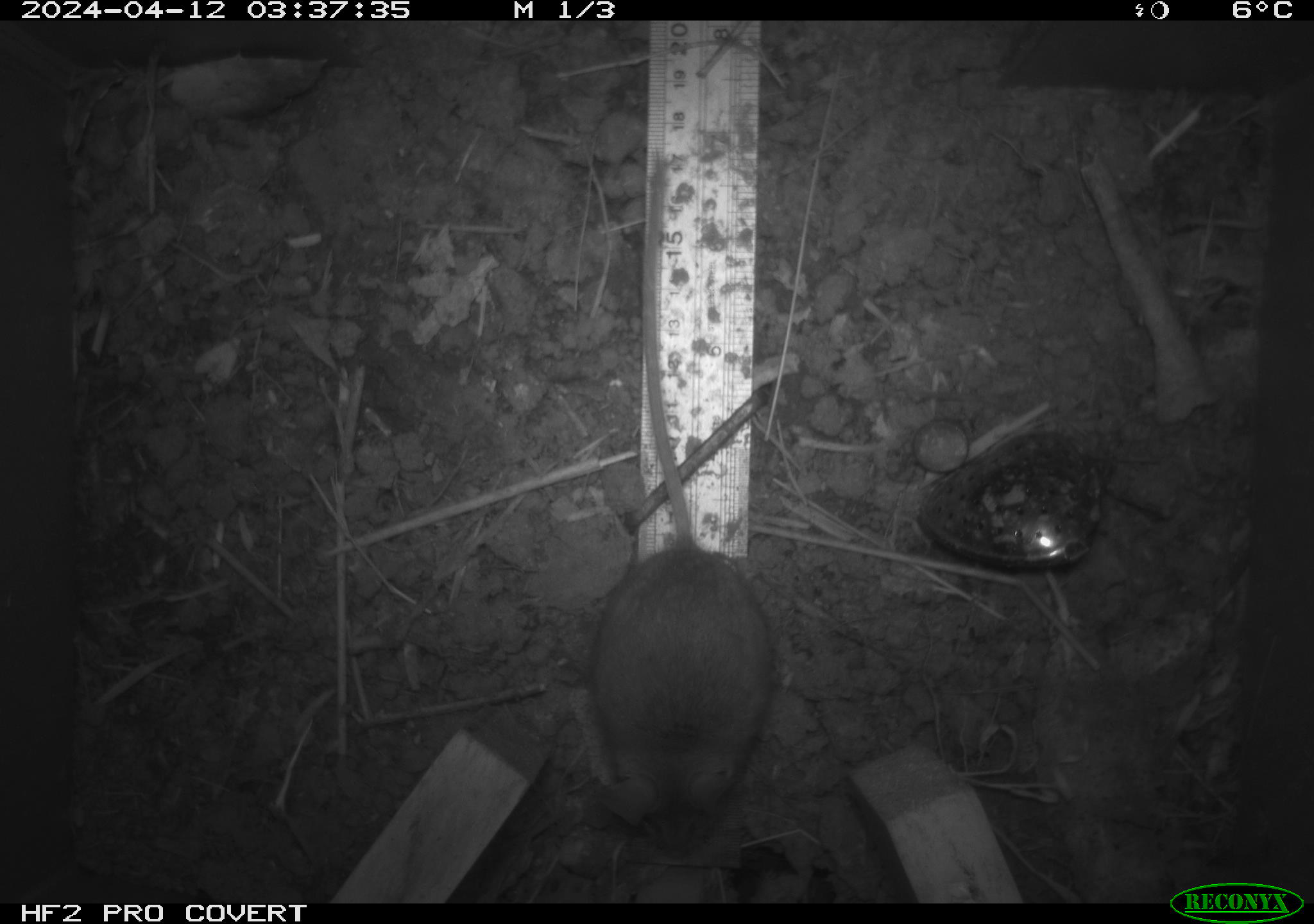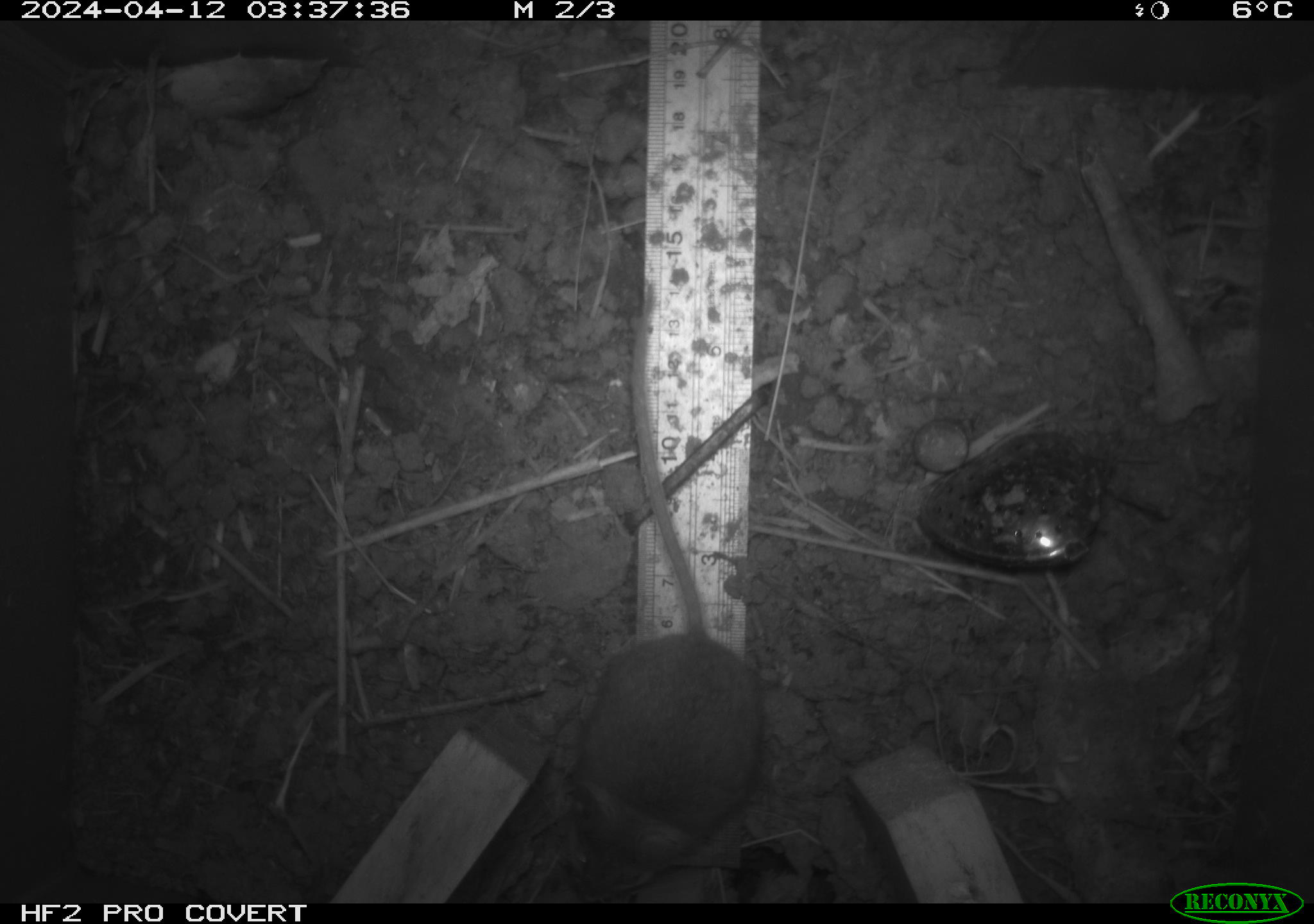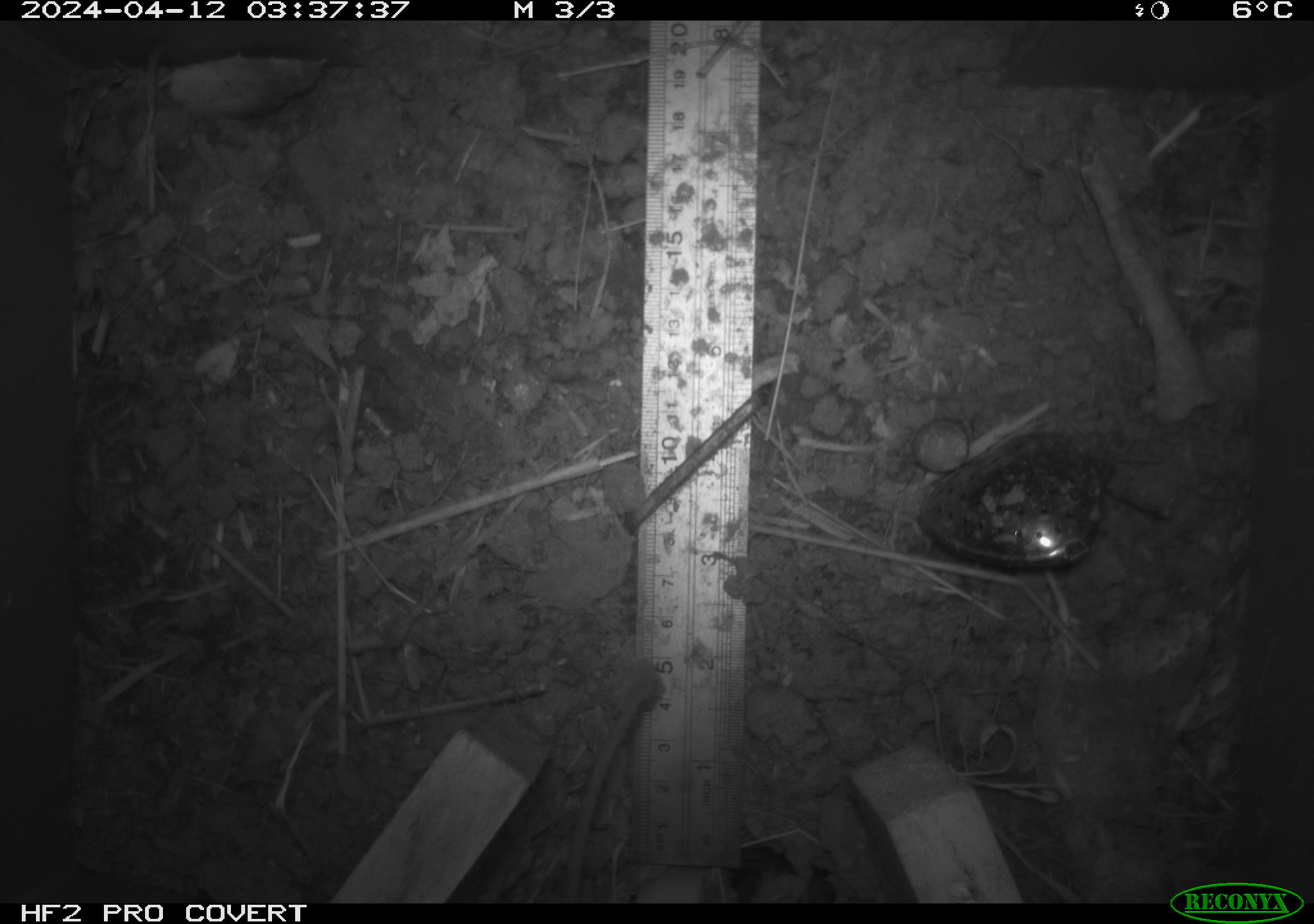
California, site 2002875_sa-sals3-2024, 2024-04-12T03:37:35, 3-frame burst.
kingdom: Animalia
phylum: Chordata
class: Mammalia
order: Rodentia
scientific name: Rodentia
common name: mouse species